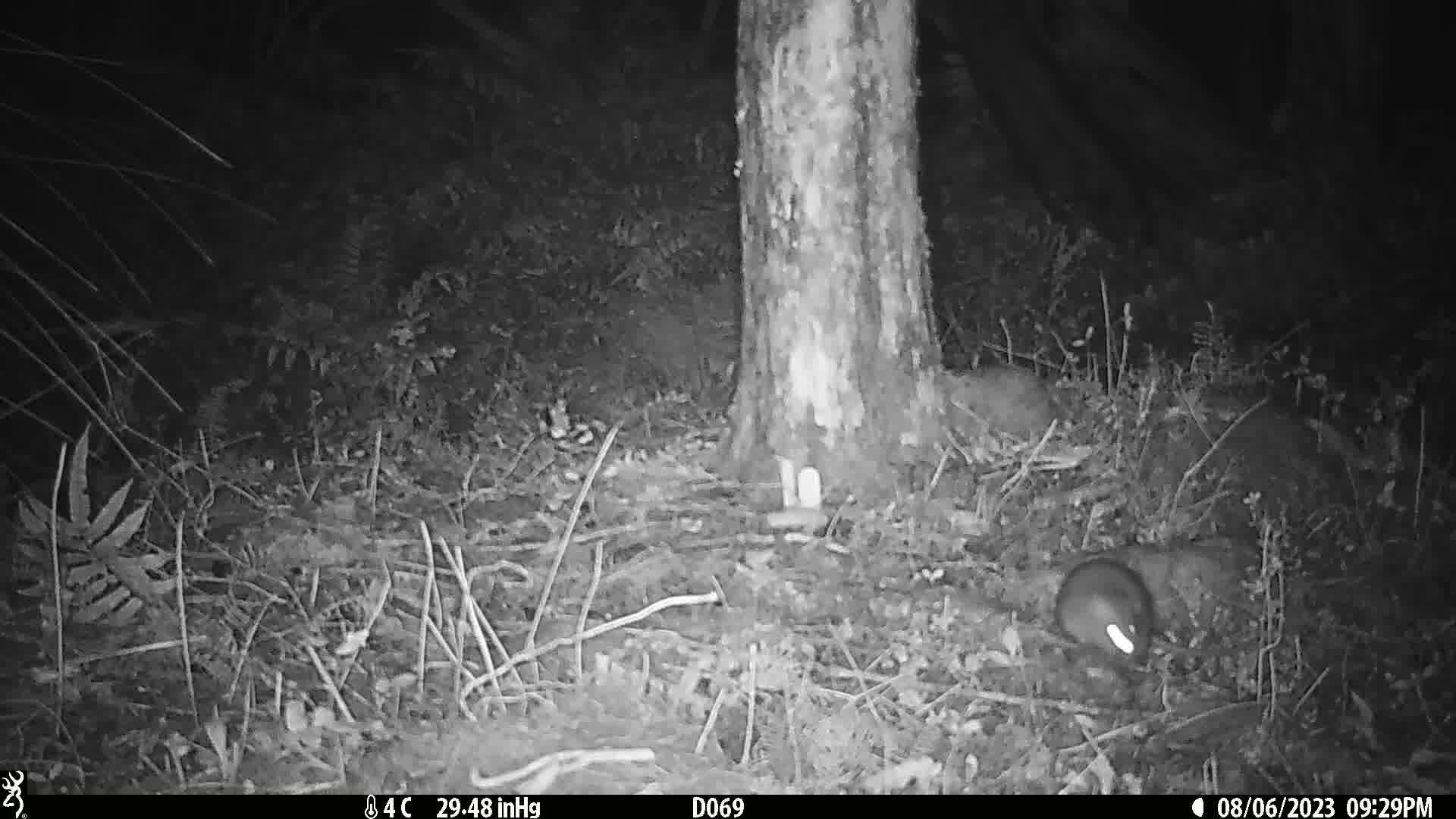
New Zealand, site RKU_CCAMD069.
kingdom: Animalia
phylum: Chordata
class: Mammalia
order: Rodentia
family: Muridae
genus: Rattus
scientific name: Rattus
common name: rat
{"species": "rat (Rattus)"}